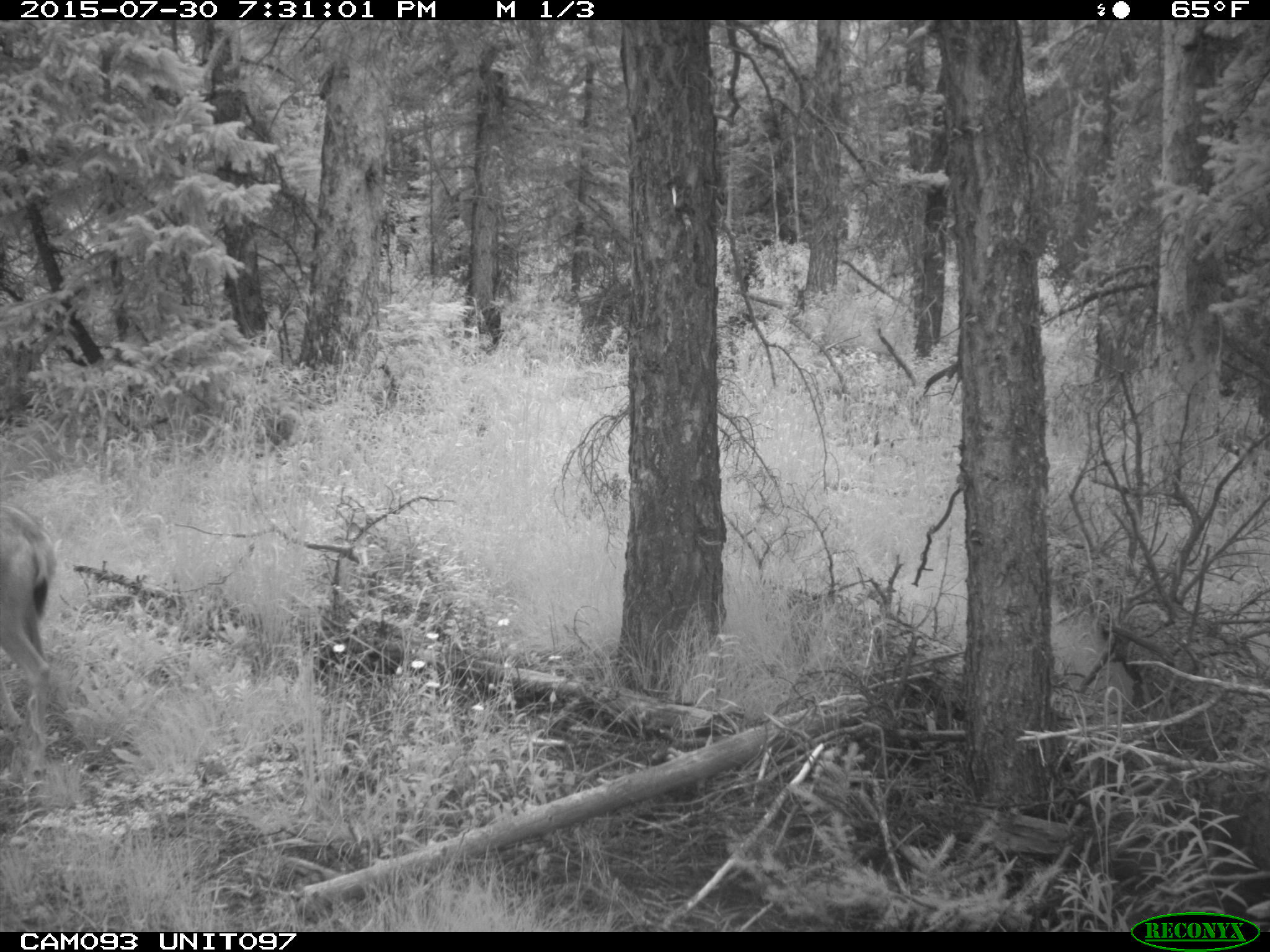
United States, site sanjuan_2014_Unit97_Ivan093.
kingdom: Animalia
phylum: Chordata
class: Mammalia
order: Artiodactyla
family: Cervidae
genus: Odocoileus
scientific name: Odocoileus hemionus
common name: mule deer